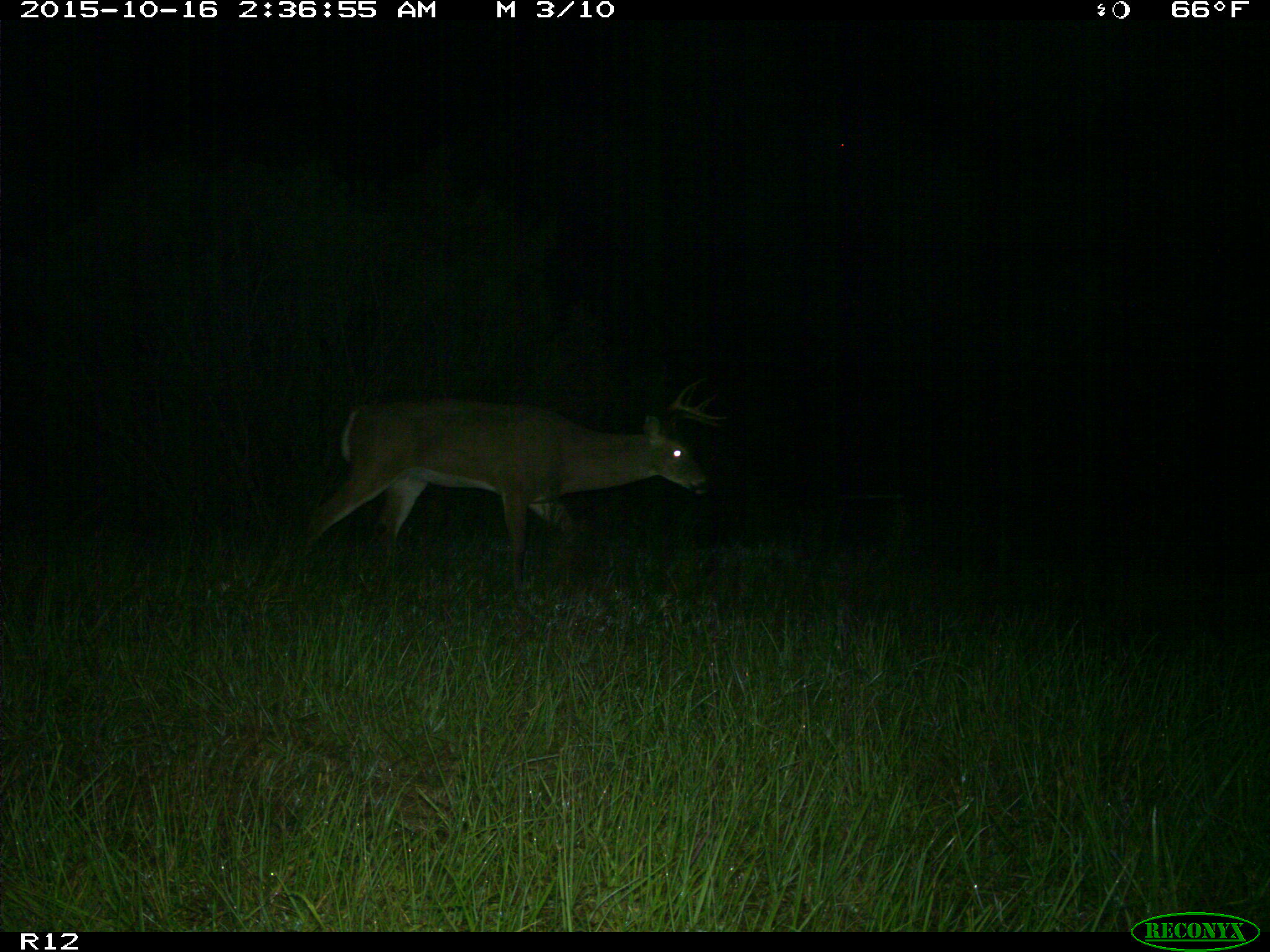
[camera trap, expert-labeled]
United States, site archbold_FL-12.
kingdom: Animalia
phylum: Chordata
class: Mammalia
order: Artiodactyla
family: Cervidae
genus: Odocoileus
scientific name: Odocoileus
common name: deer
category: unidentified deer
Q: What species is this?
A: Unidentified deer (deer) (Odocoileus).